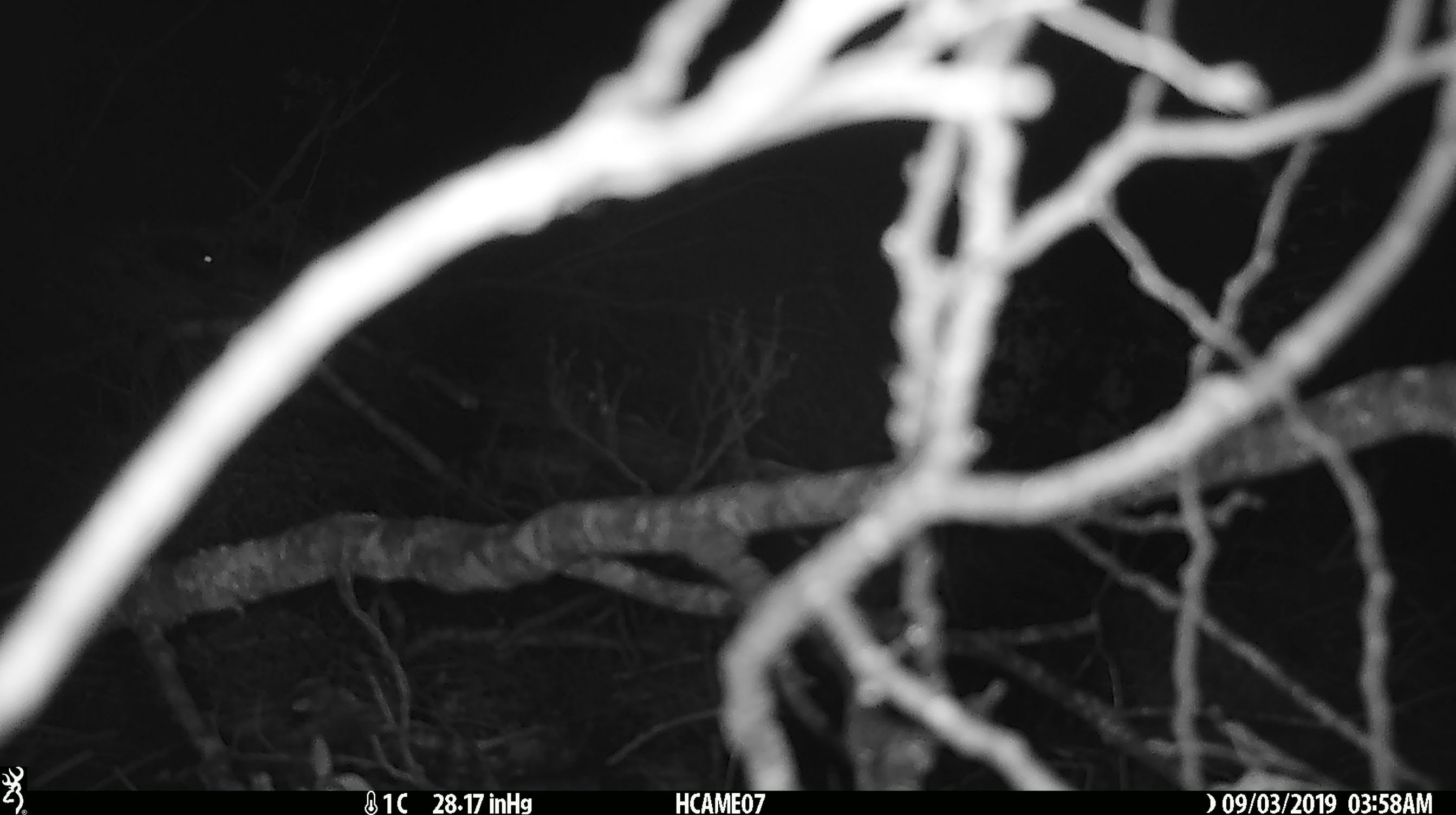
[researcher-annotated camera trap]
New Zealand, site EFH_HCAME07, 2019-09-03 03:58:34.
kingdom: Animalia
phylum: Chordata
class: Mammalia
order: Rodentia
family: Muridae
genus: Mus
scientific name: Mus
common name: mouse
Mouse (Mus).